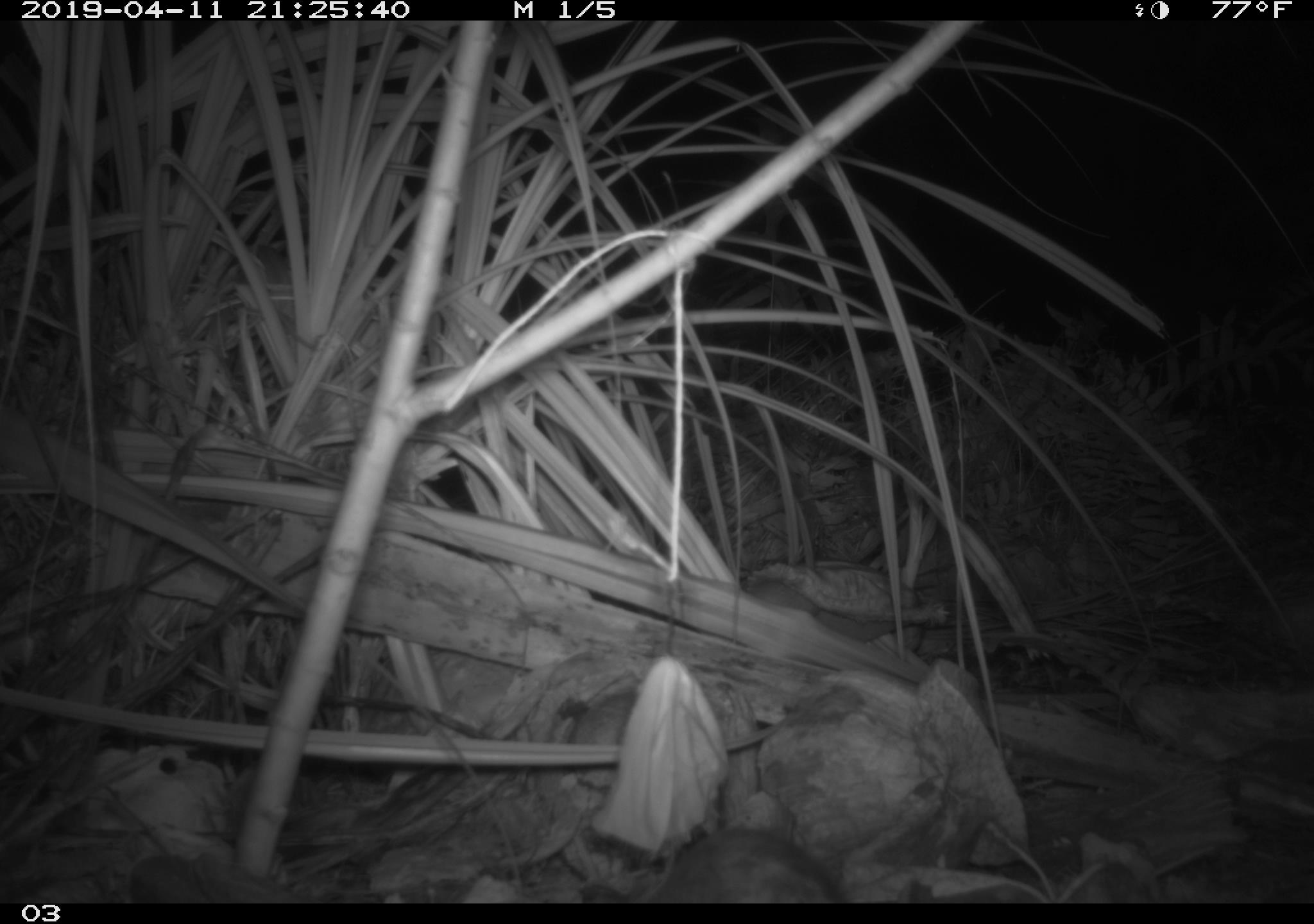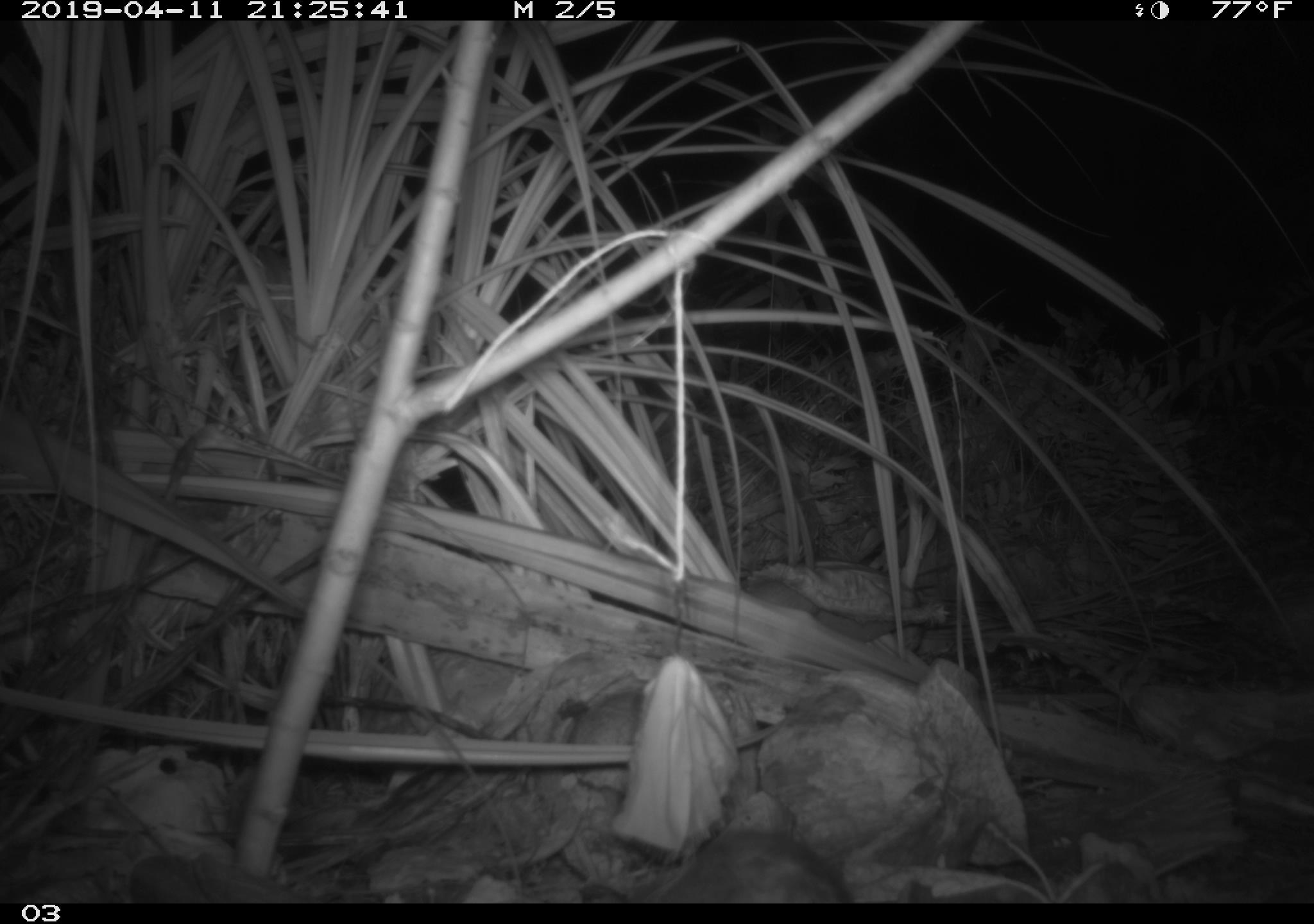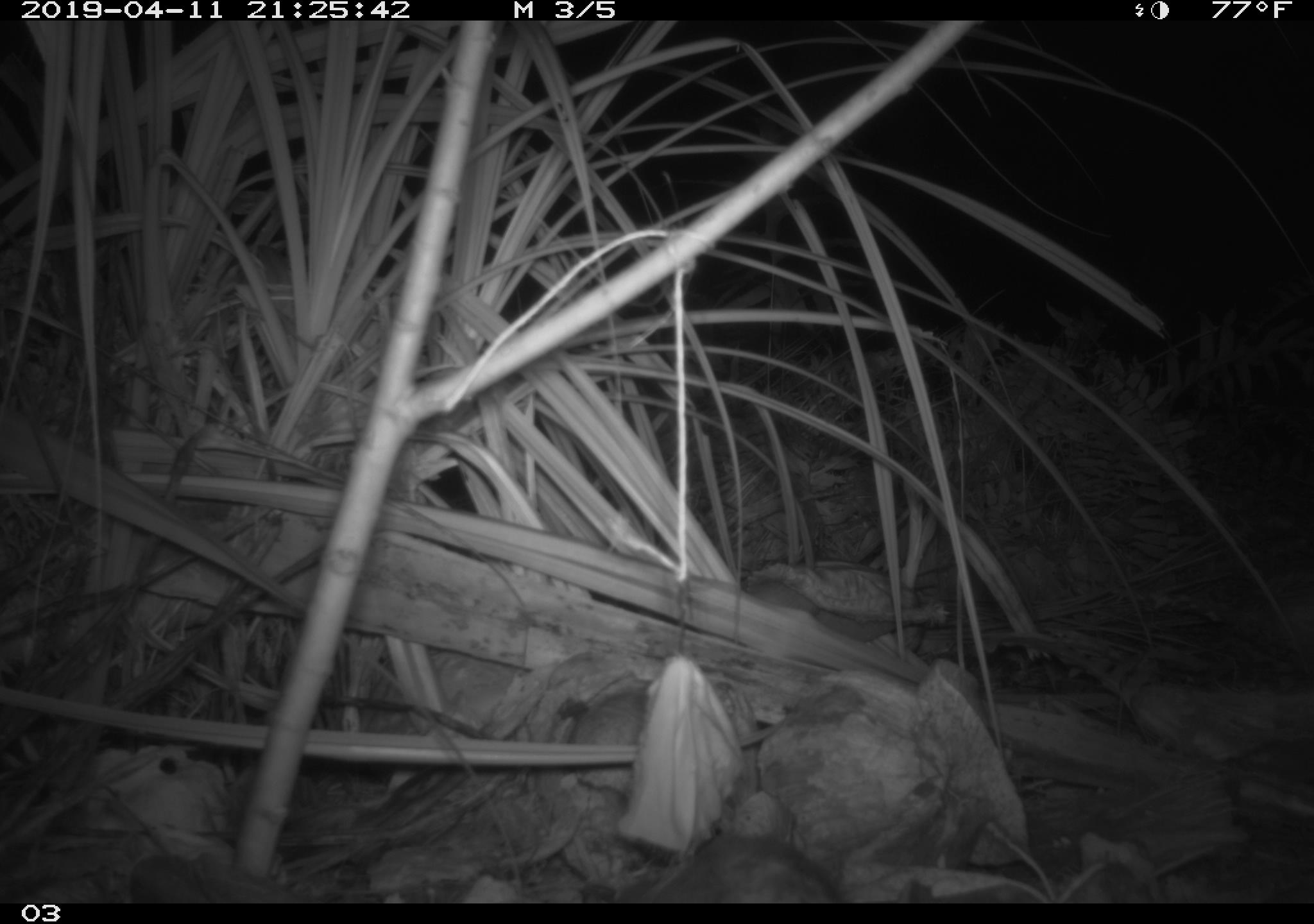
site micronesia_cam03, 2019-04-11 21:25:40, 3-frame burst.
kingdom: Animalia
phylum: Chordata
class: Mammalia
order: Rodentia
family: Muridae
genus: Rattus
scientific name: Rattus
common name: rat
Rat (Rattus).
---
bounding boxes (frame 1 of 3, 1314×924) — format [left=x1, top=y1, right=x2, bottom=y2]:
rat: [left=640, top=826, right=847, bottom=902]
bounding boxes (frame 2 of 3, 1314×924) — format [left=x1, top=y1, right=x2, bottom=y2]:
rat: [left=636, top=825, right=853, bottom=903]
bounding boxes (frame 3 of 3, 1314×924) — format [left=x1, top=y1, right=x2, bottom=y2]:
rat: [left=633, top=831, right=844, bottom=902]